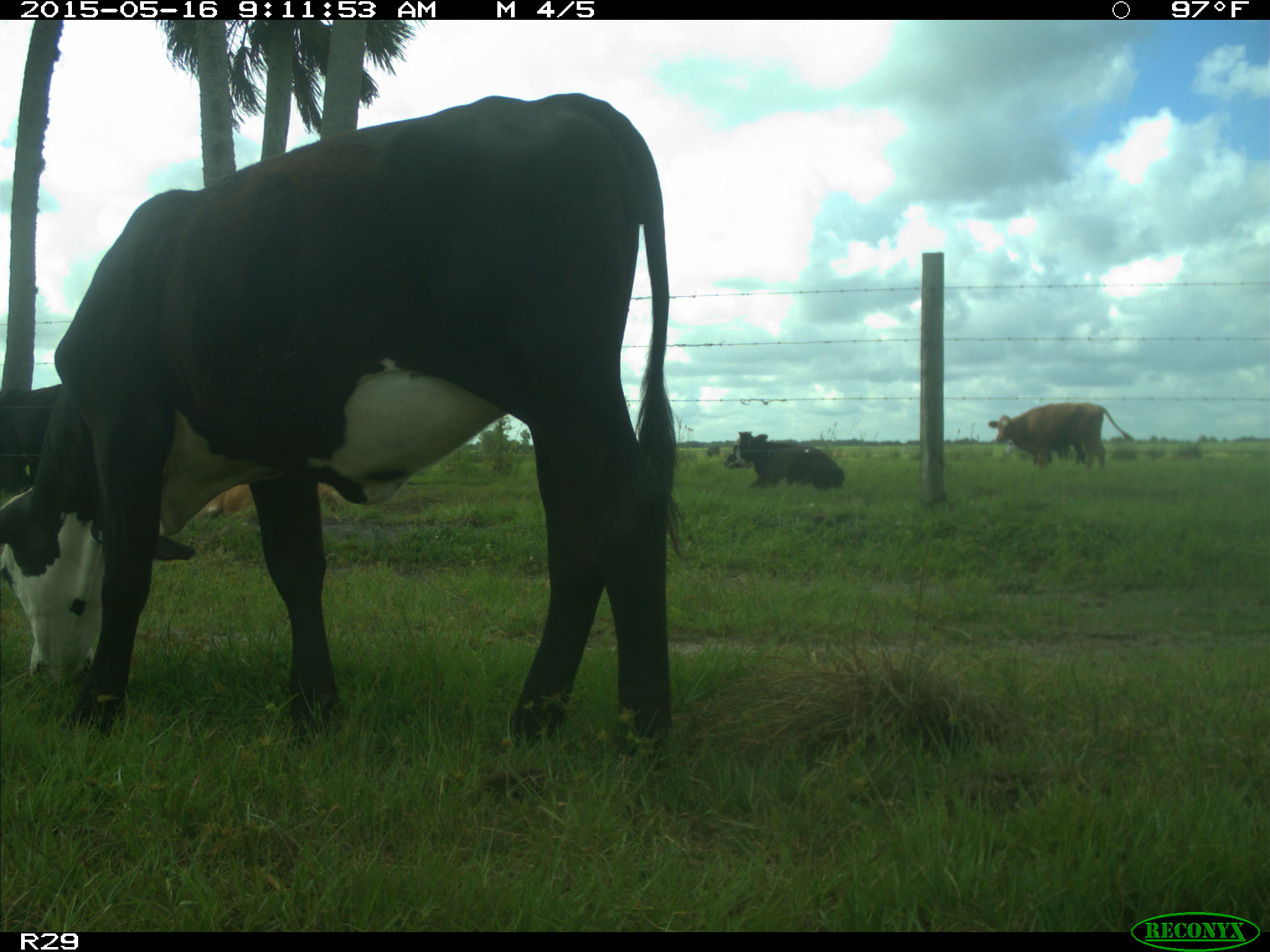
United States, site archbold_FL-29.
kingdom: Animalia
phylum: Chordata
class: Mammalia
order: Artiodactyla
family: Bovidae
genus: Bos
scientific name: Bos taurus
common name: domestic cow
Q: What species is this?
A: Bos taurus (domestic cow).